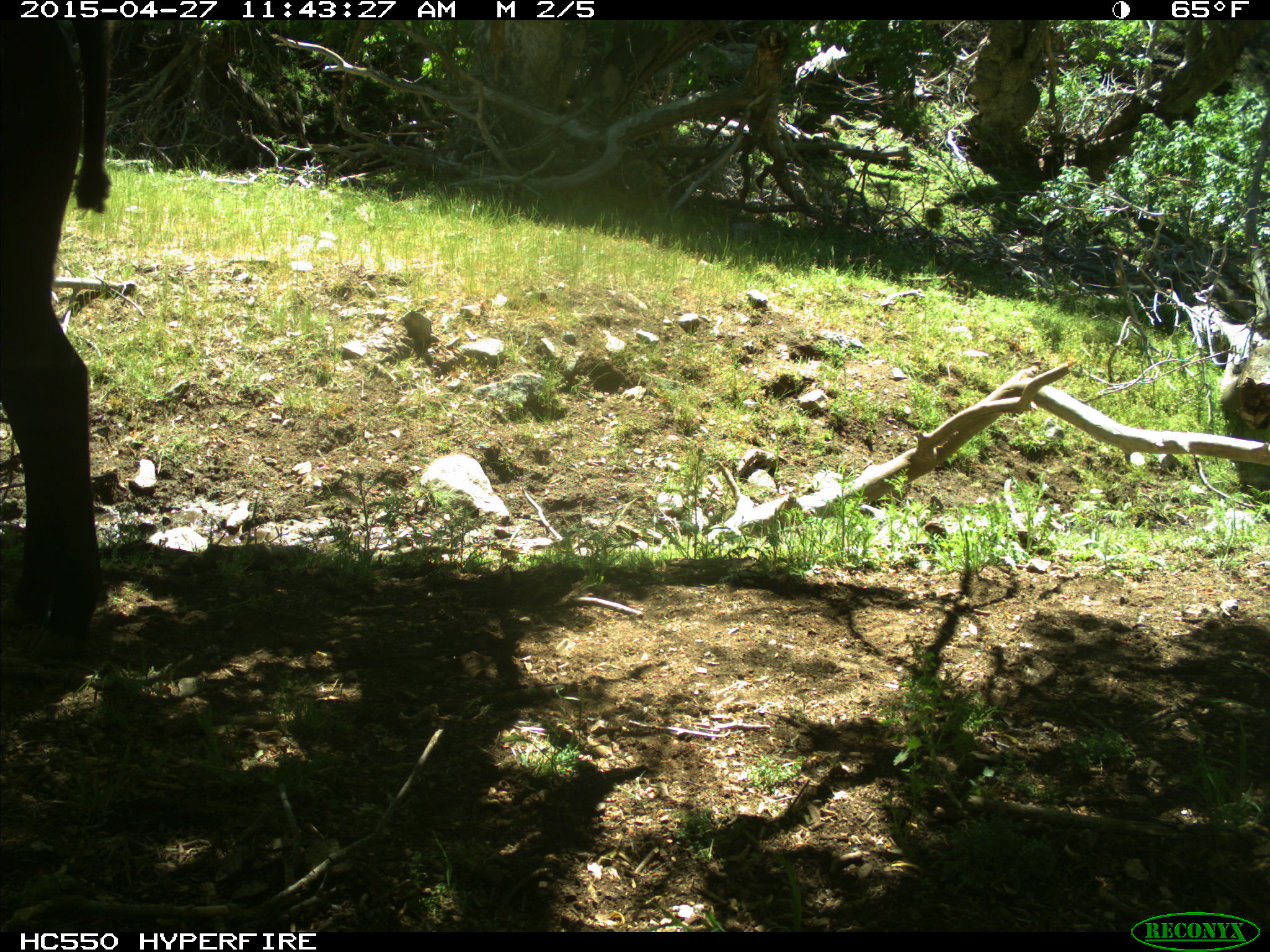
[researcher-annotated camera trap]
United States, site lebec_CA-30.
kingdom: Animalia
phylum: Chordata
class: Mammalia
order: Artiodactyla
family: Bovidae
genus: Bos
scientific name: Bos taurus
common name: domestic cow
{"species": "Bos taurus (domestic cow)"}